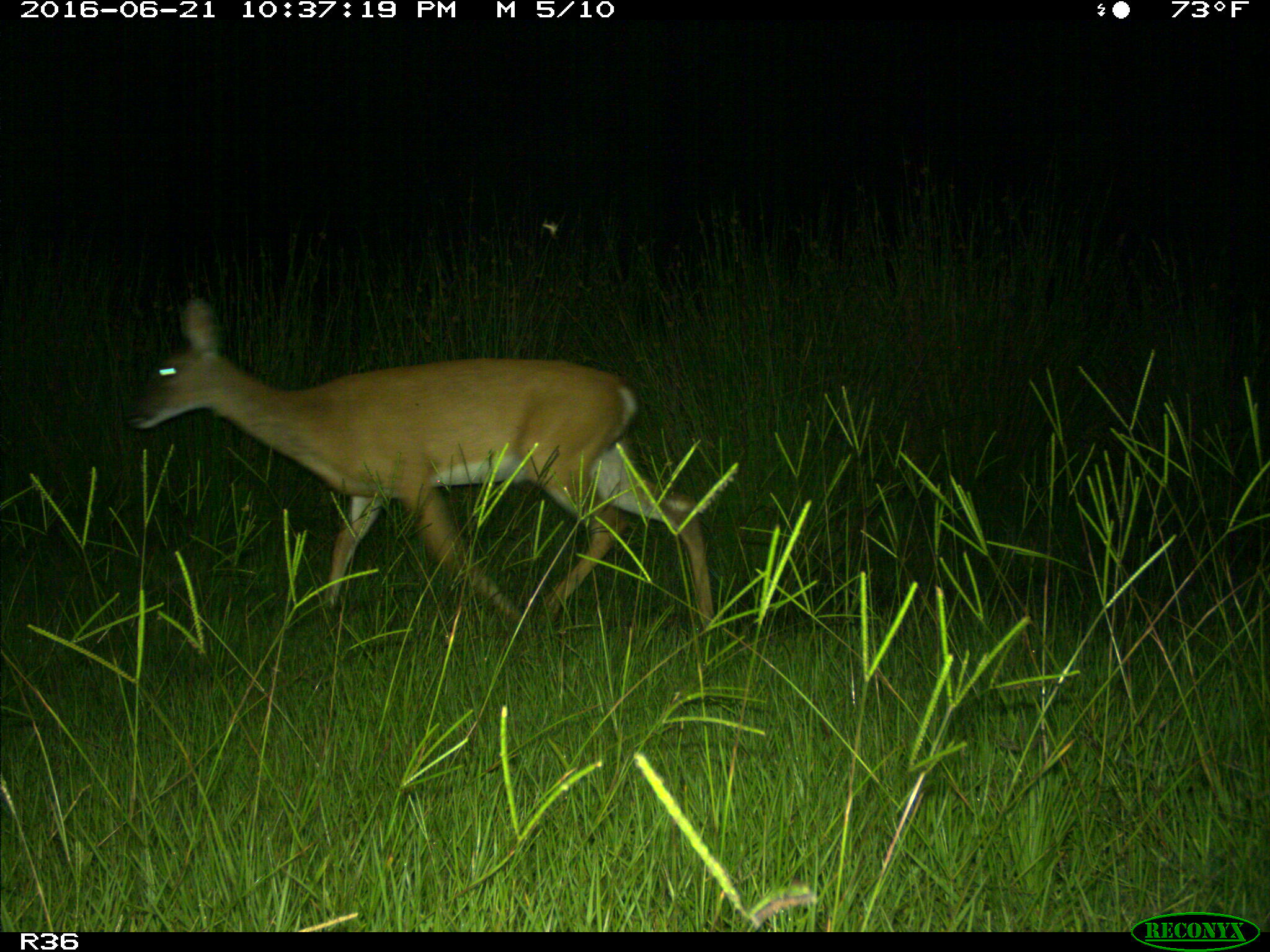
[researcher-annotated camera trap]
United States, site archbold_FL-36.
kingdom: Animalia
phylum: Chordata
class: Mammalia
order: Artiodactyla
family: Cervidae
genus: Odocoileus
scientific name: Odocoileus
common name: deer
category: unidentified deer